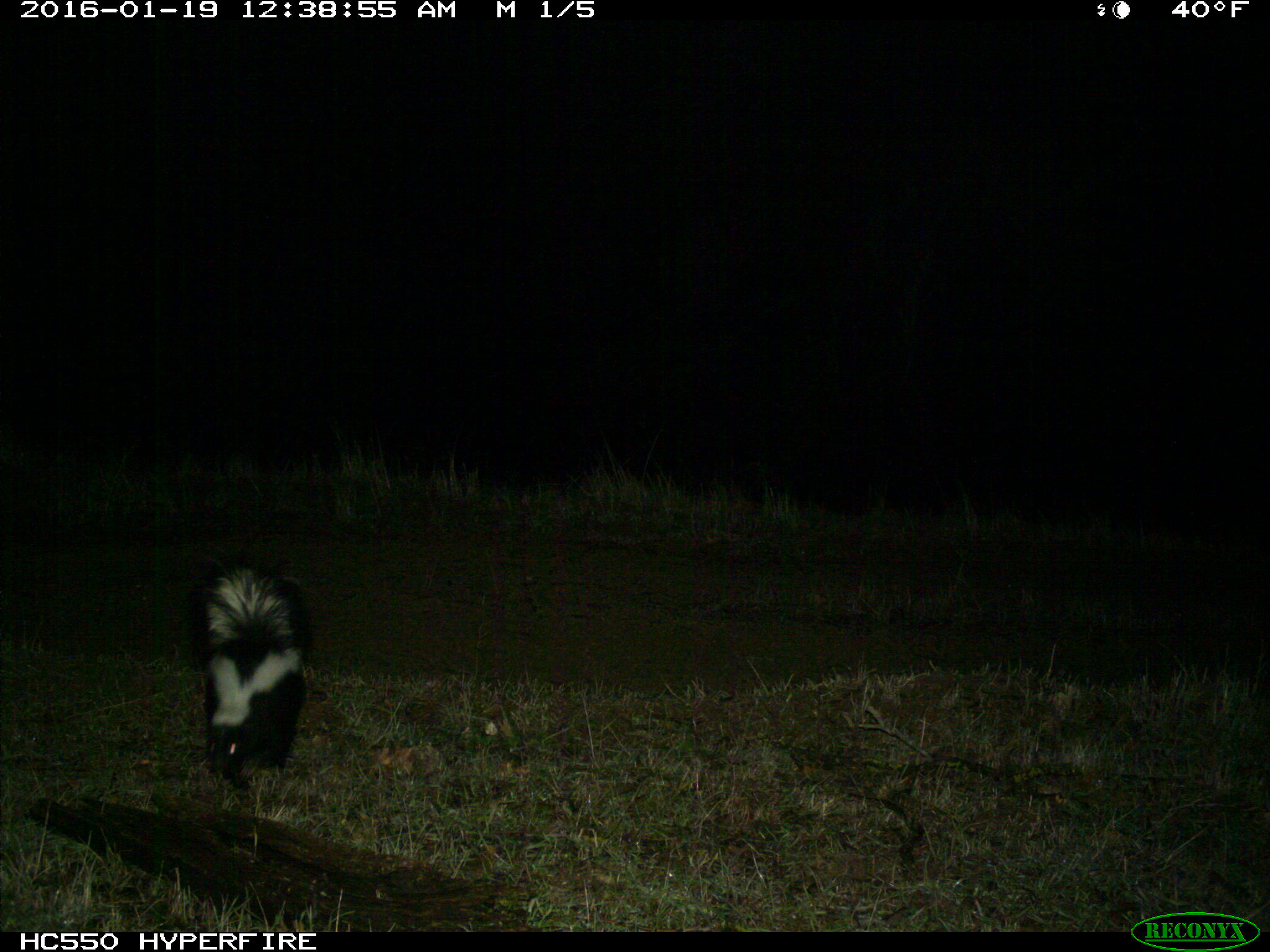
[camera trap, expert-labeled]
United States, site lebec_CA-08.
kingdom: Animalia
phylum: Chordata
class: Mammalia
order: Carnivora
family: Mephitidae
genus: Mephitis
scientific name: Mephitis mephitis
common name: striped skunk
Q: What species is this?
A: Mephitis mephitis (striped skunk).